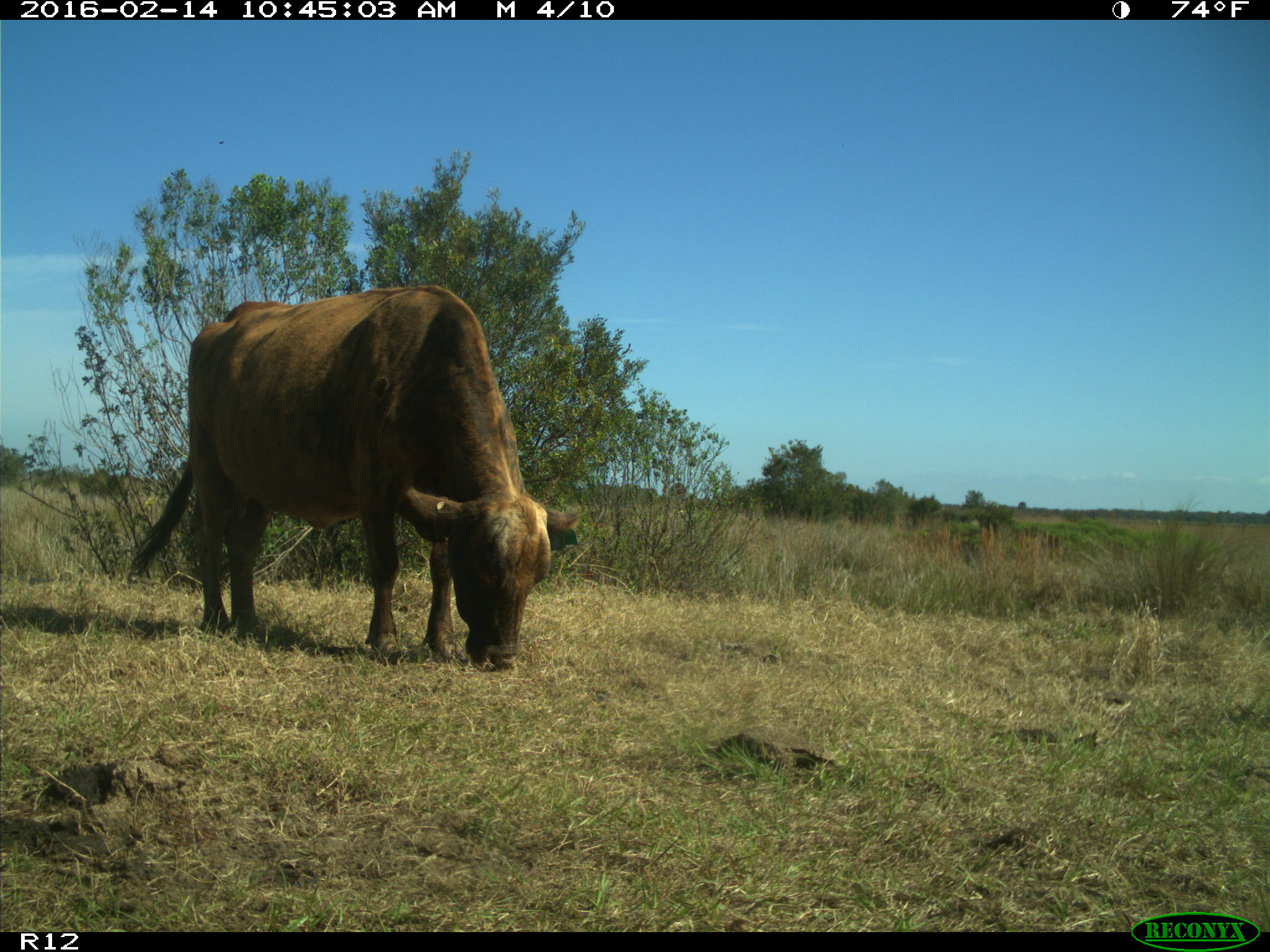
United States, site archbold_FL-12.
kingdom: Animalia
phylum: Chordata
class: Mammalia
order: Artiodactyla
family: Bovidae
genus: Bos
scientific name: Bos taurus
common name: domestic cow